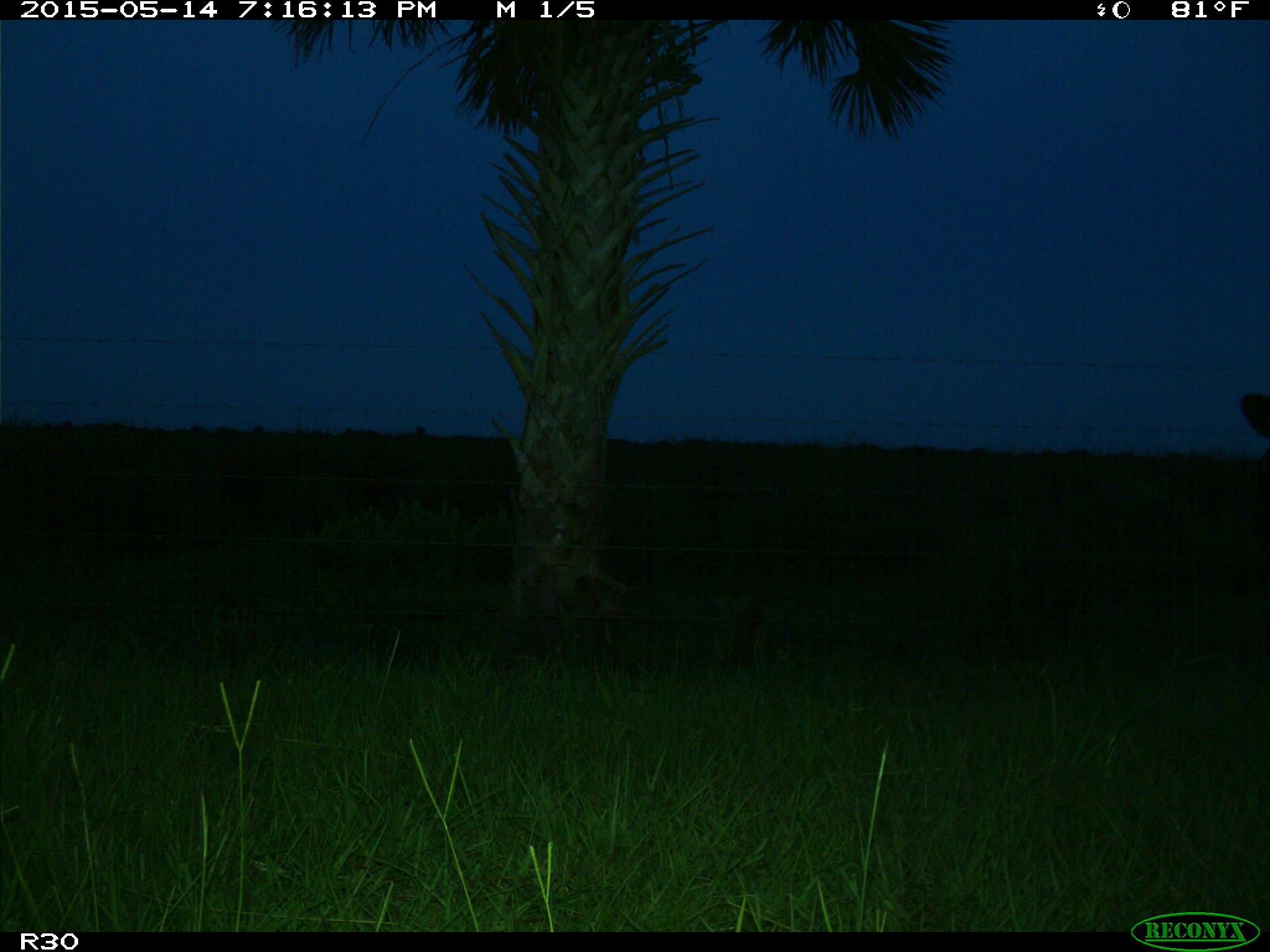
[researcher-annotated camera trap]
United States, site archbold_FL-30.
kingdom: Animalia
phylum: Chordata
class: Mammalia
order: Artiodactyla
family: Bovidae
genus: Bos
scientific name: Bos taurus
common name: domestic cow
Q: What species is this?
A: Bos taurus (domestic cow).